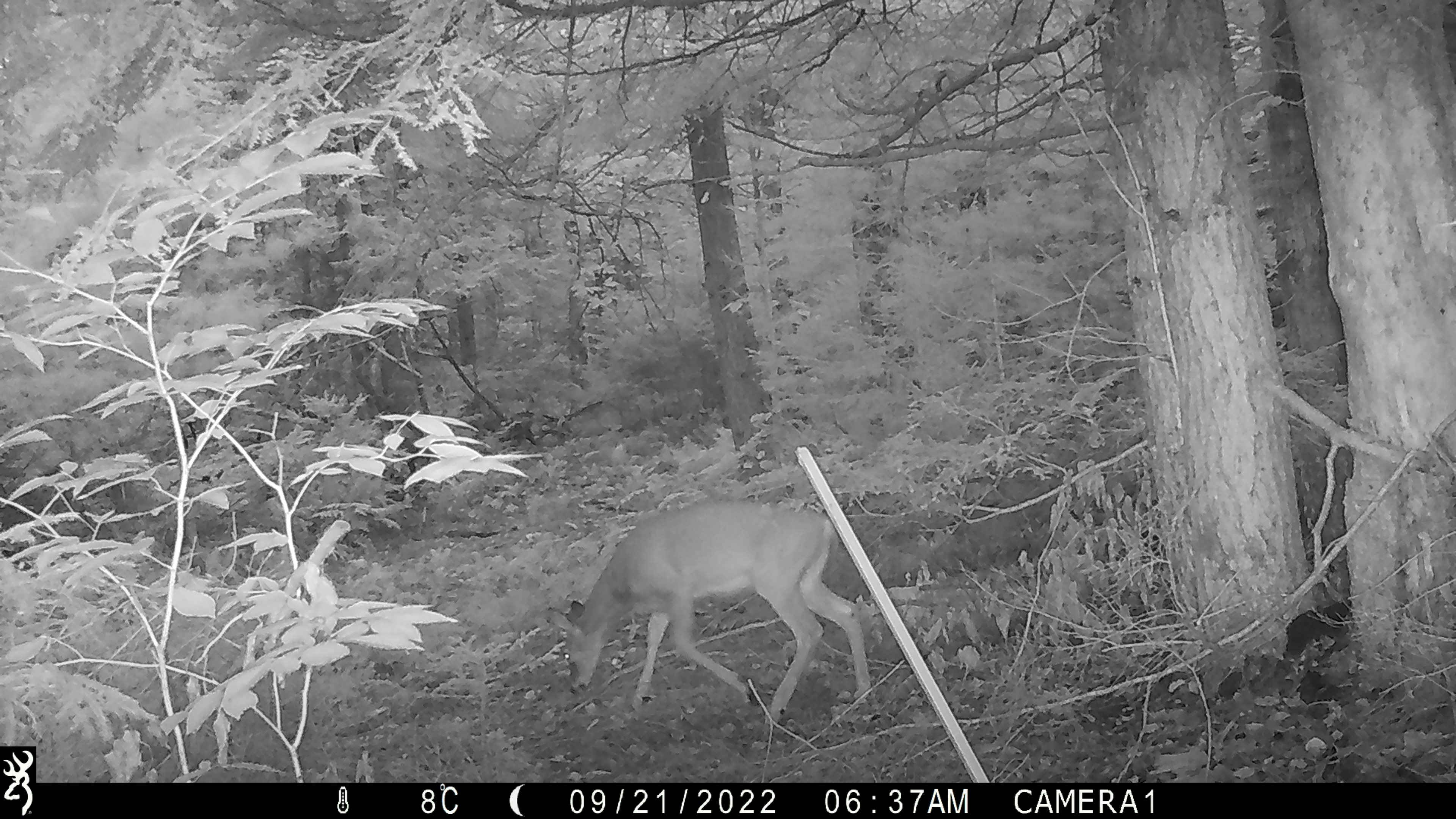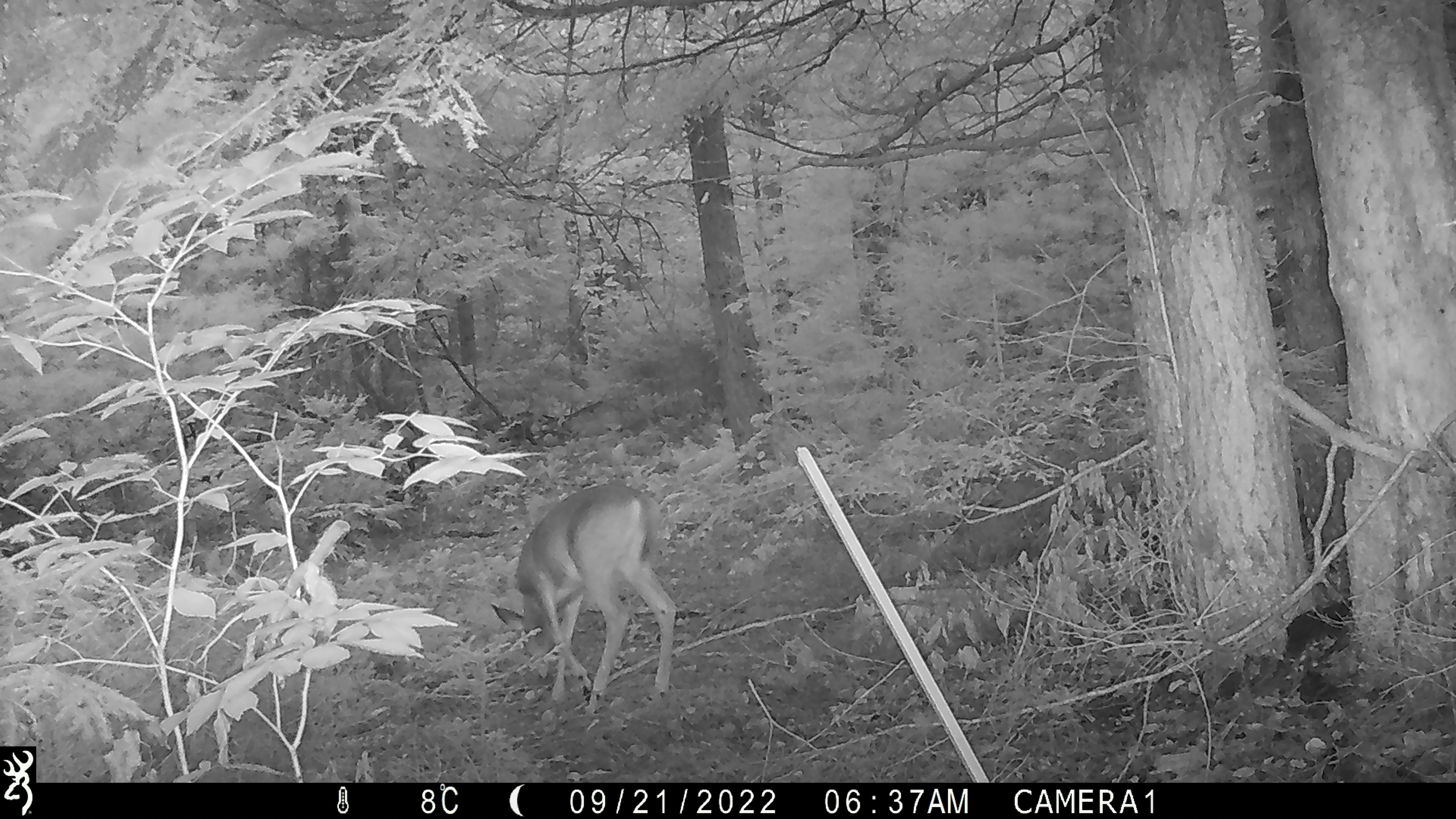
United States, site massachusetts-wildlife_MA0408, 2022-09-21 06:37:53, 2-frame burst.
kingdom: Animalia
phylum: Chordata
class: Mammalia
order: Artiodactyla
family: Cervidae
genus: Odocoileus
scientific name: Odocoileus virginianus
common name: white-tailed deer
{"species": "white-tailed deer (Odocoileus virginianus)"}